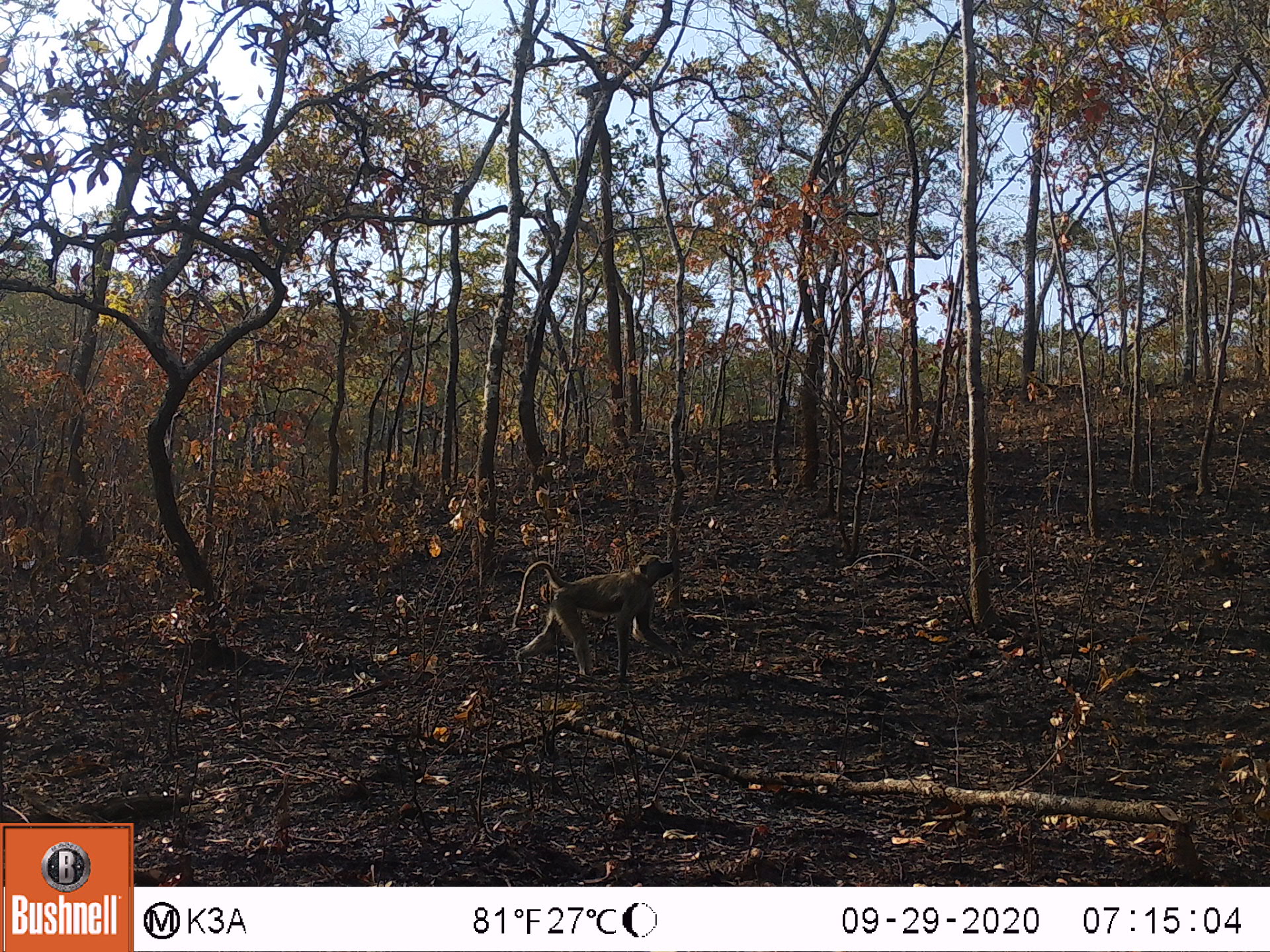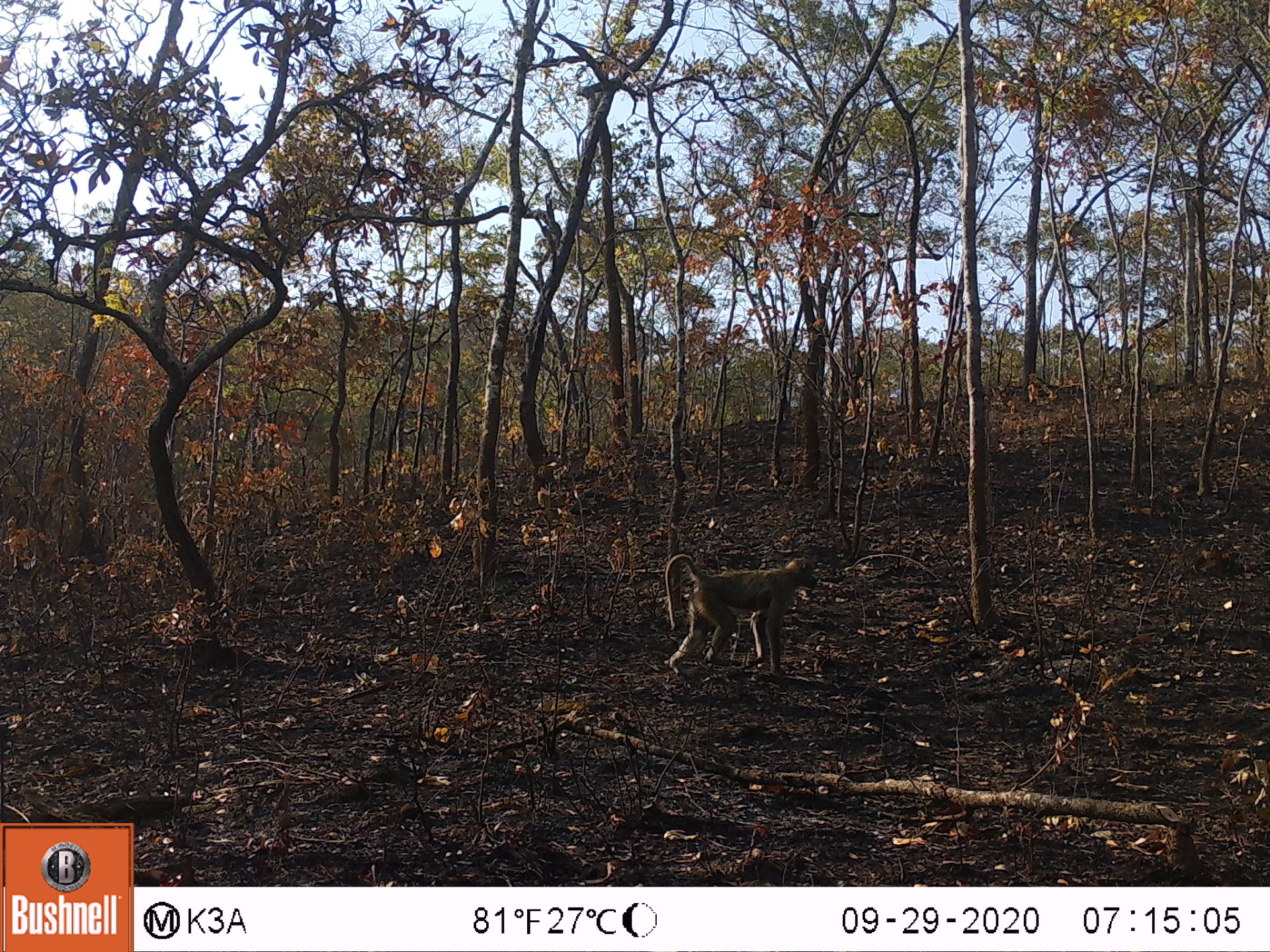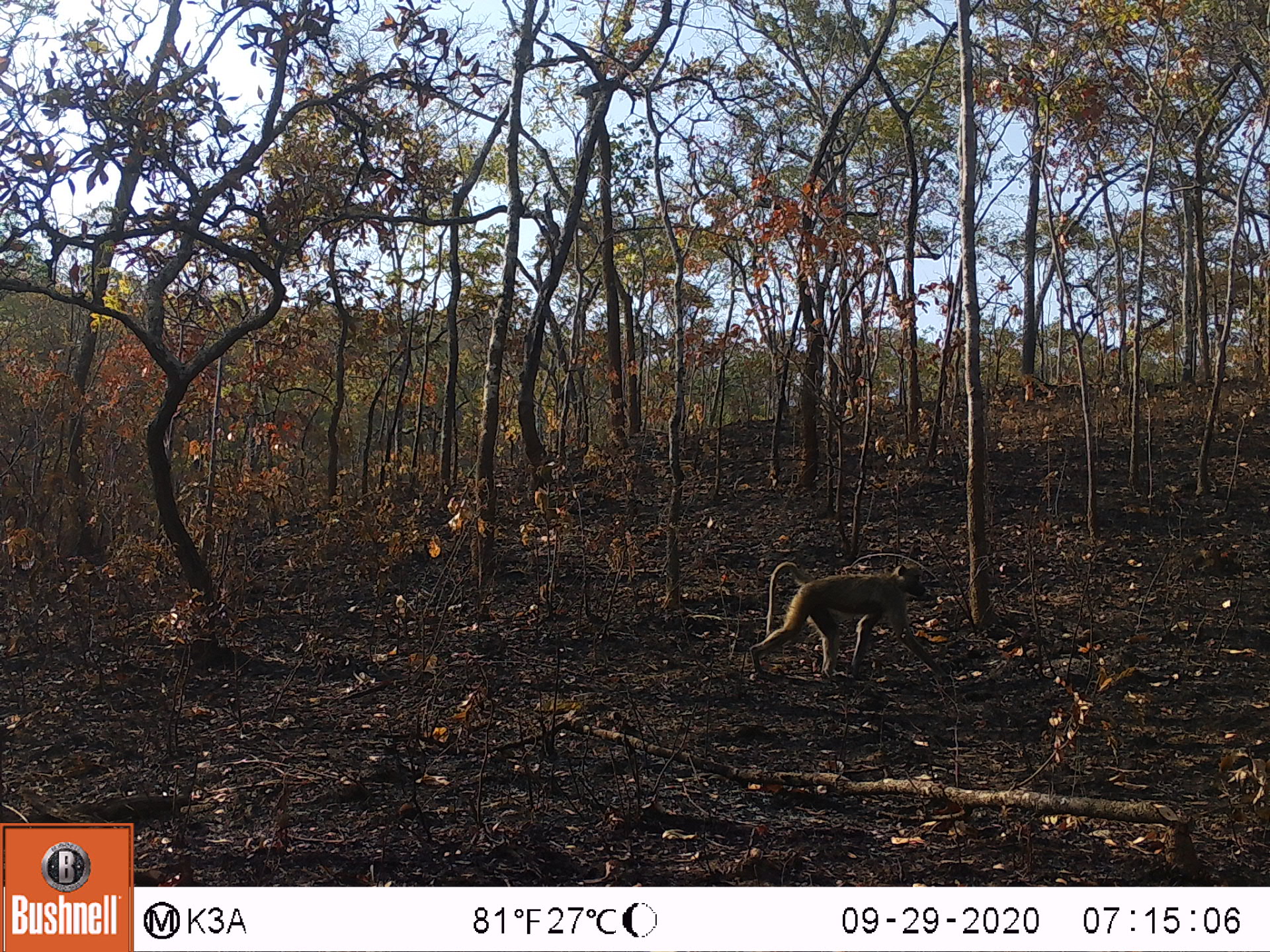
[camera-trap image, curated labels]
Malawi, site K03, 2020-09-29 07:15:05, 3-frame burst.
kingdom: Animalia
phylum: Chordata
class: Mammalia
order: Primates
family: Cercopithecidae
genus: Papio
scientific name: Papio cynocephalus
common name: yellow baboon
Yellow baboon (Papio cynocephalus), count 1.